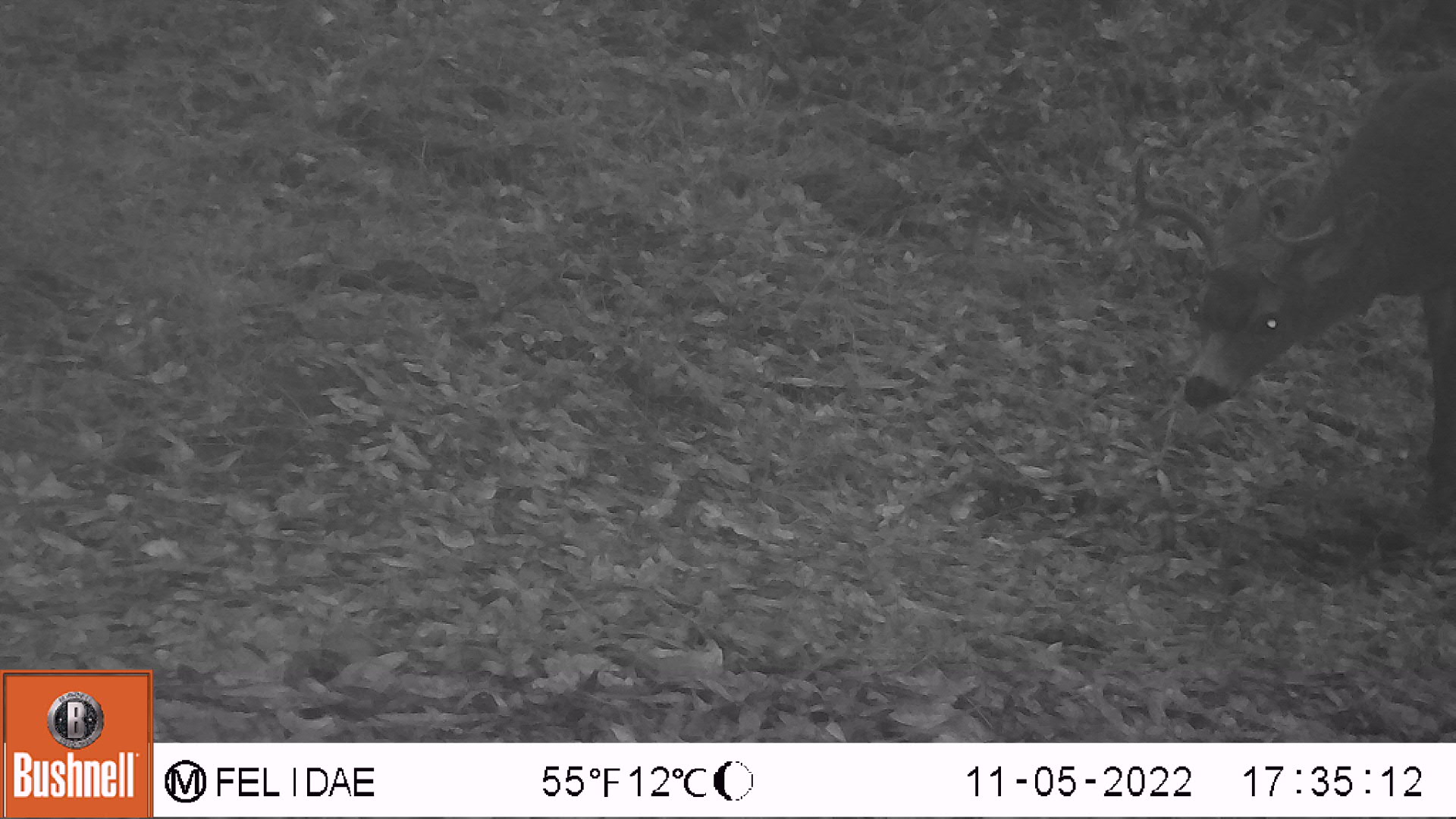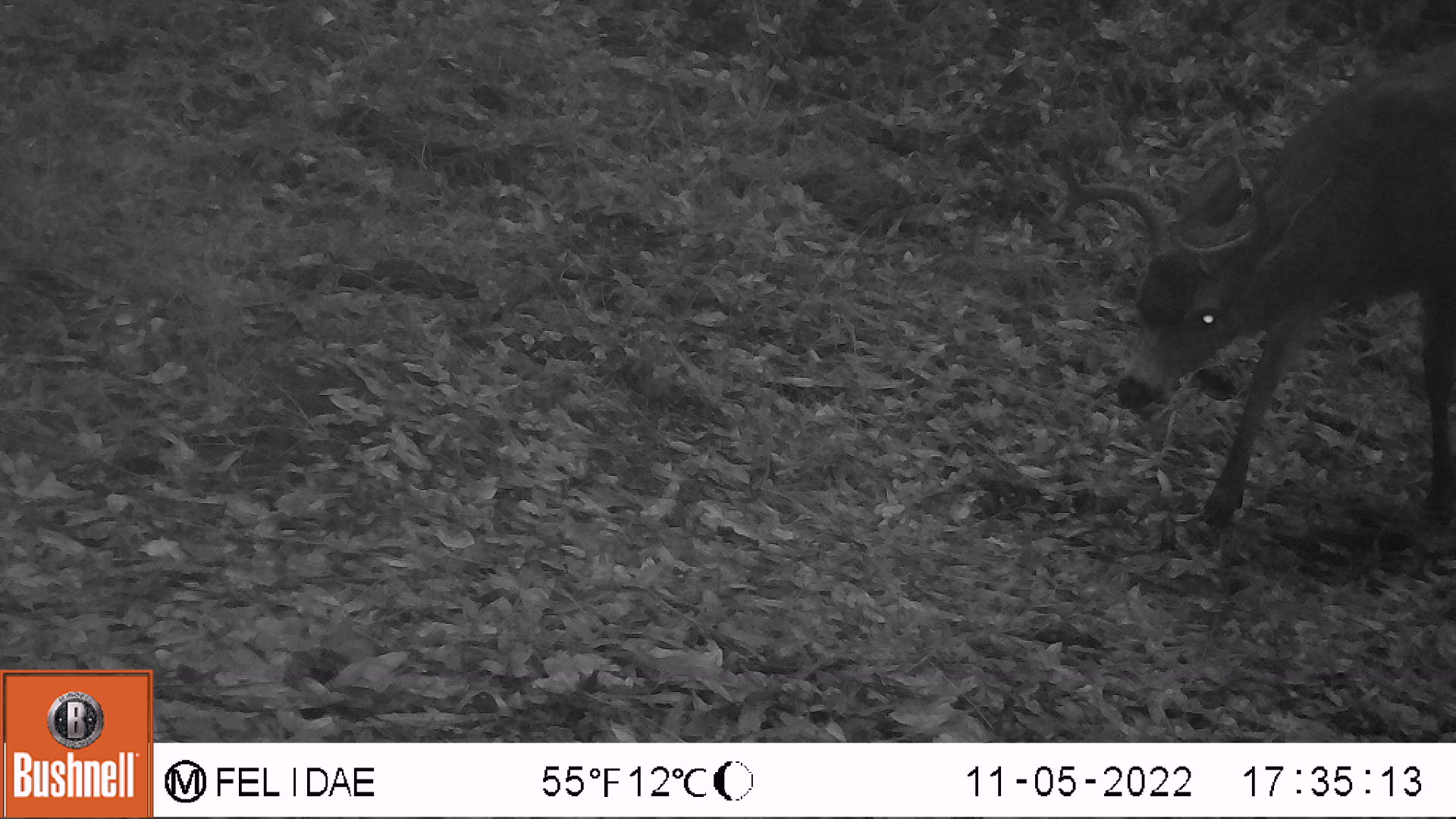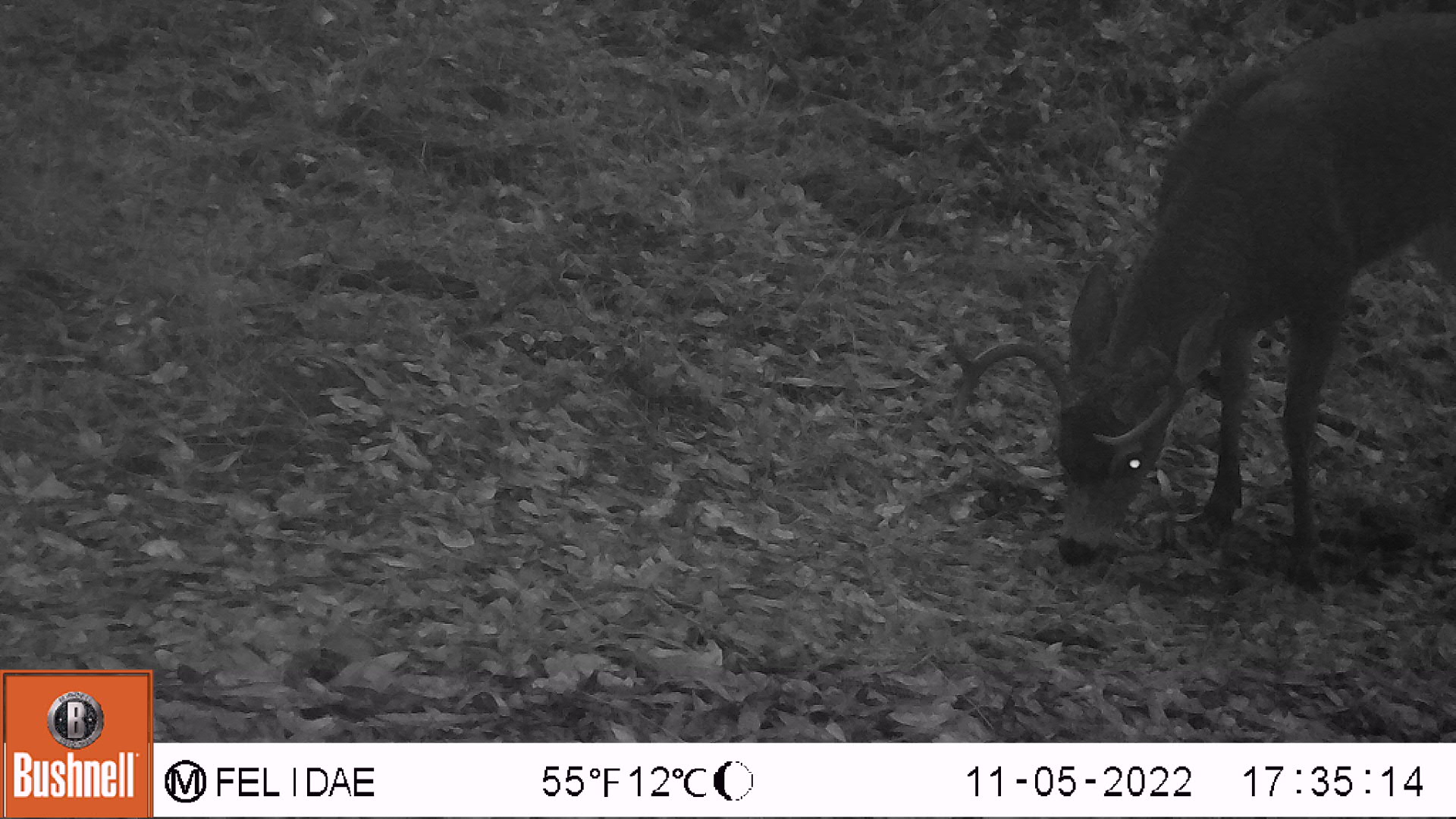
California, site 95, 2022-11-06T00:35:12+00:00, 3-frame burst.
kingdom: Animalia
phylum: Chordata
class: Mammalia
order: Artiodactyla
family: Cervidae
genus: Odocoileus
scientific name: Odocoileus hemionus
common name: mule deer